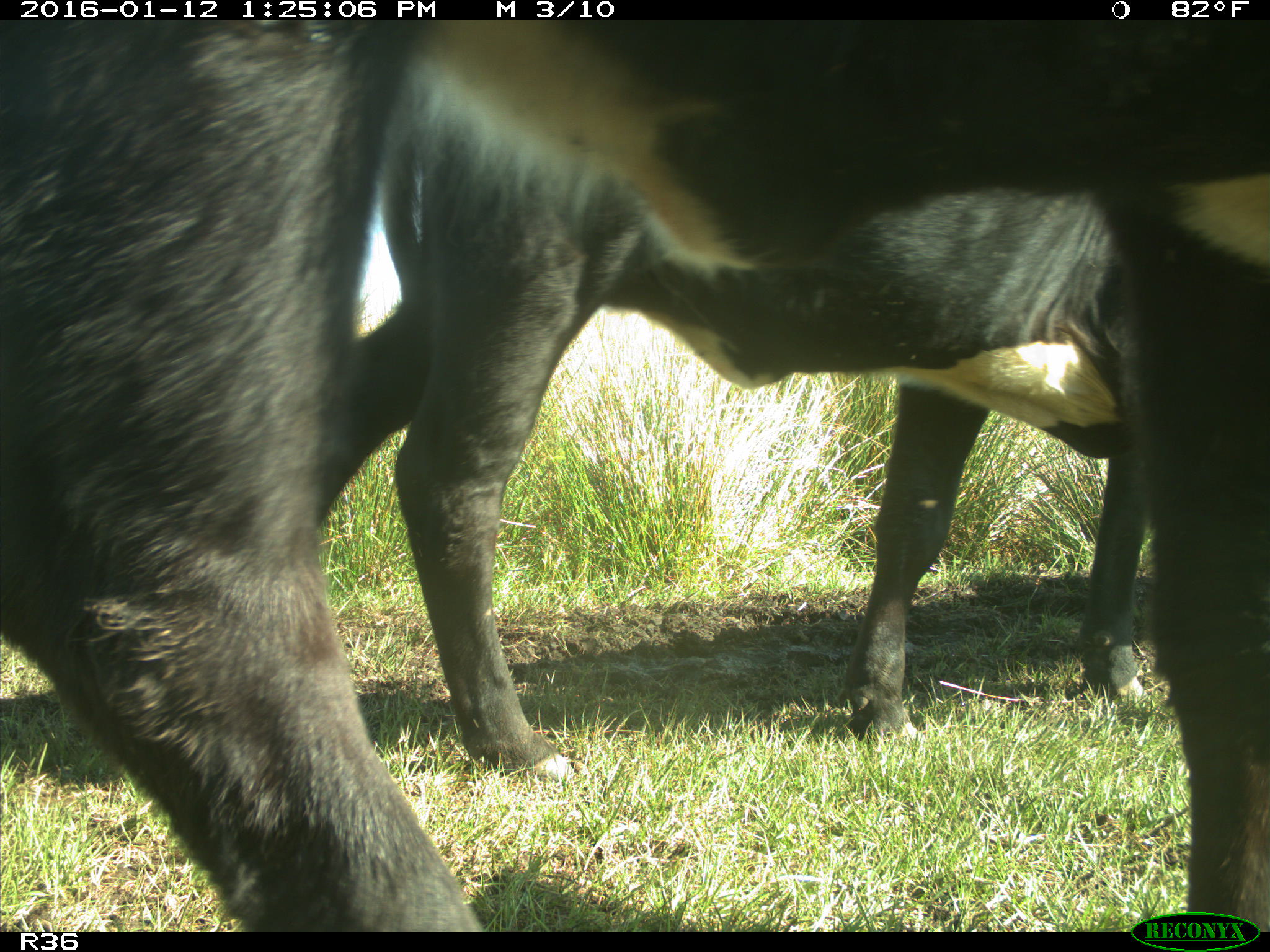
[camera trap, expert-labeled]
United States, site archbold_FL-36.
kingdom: Animalia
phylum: Chordata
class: Mammalia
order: Artiodactyla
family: Bovidae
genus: Bos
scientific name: Bos taurus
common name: domestic cow